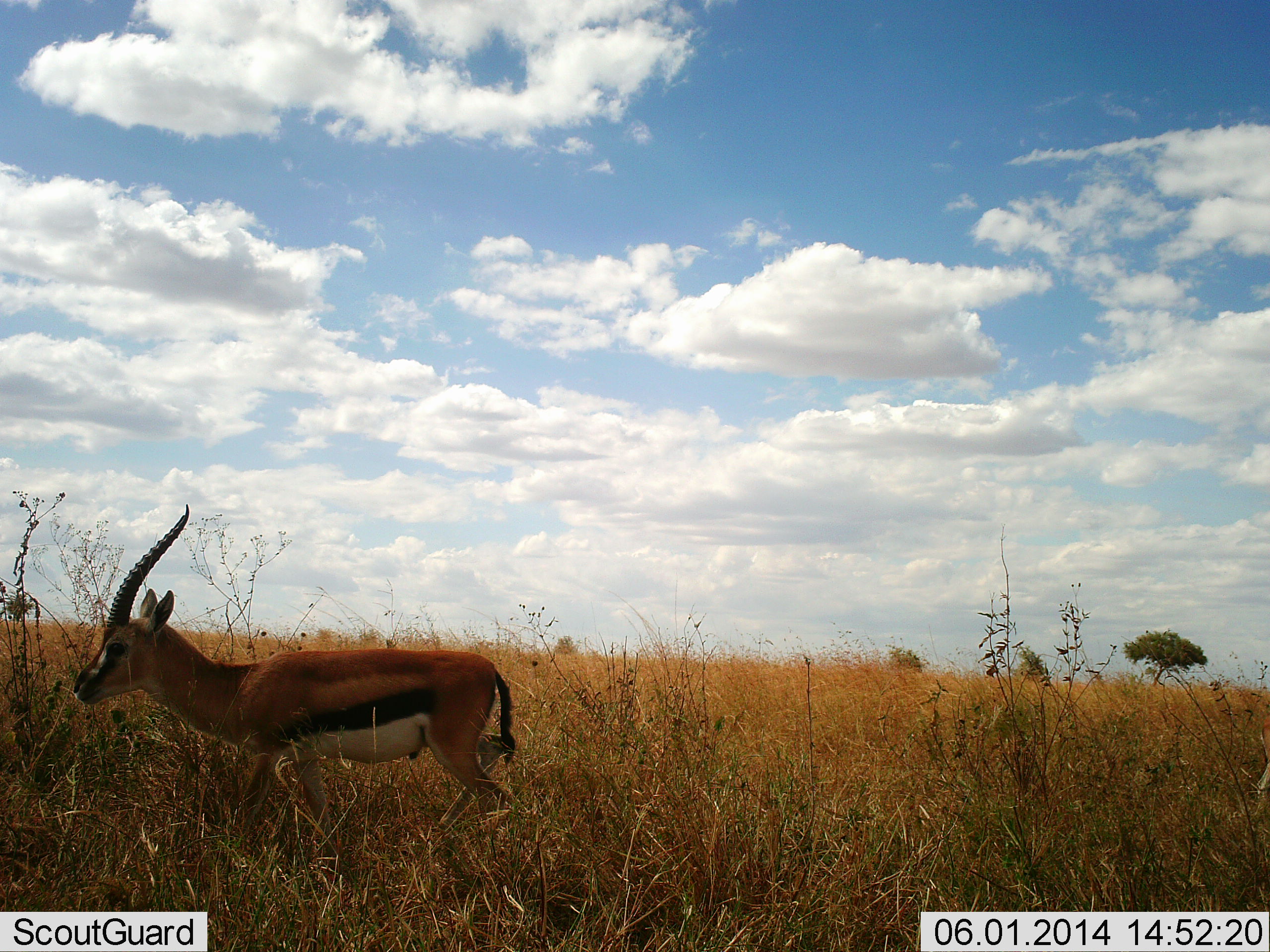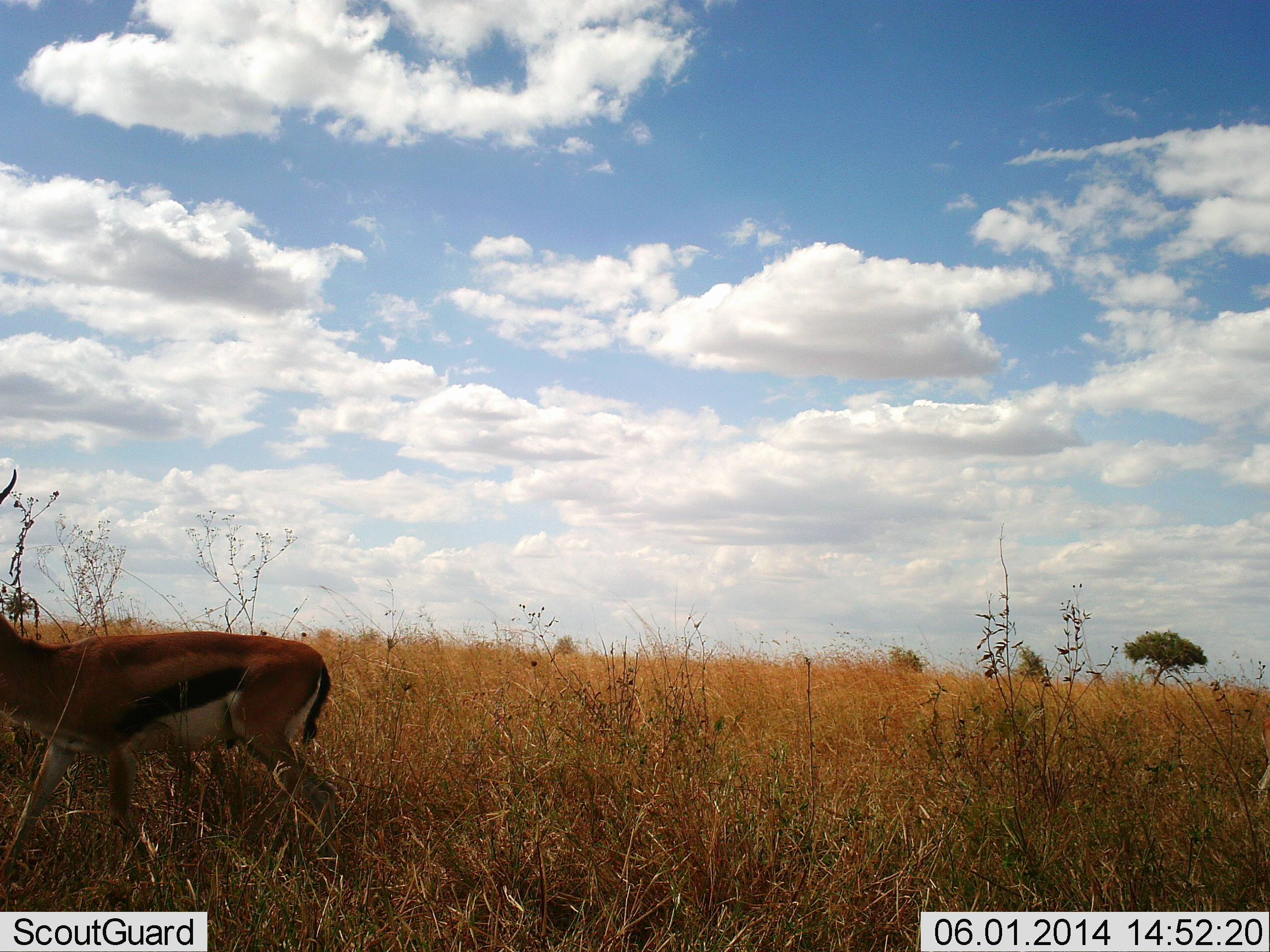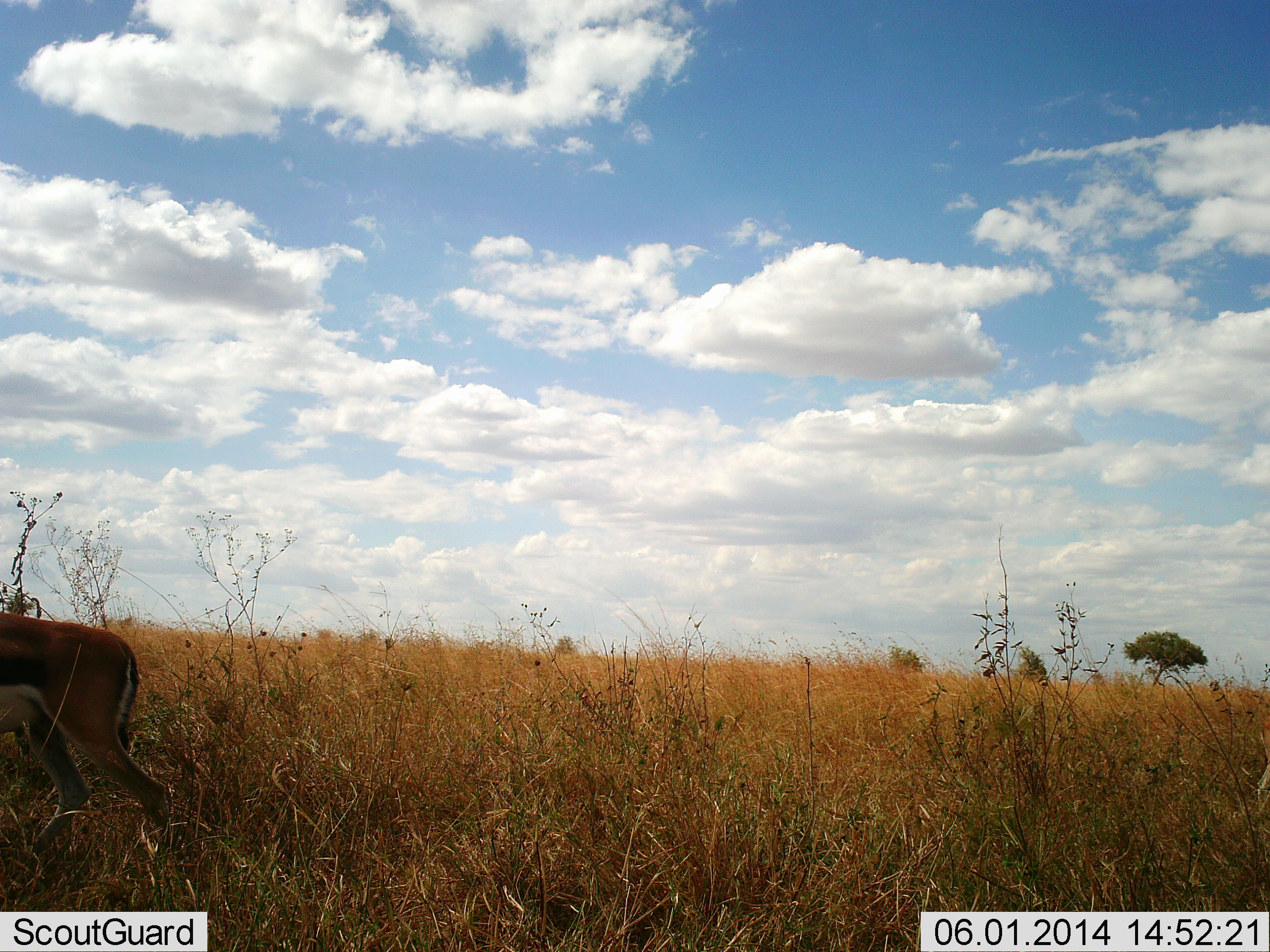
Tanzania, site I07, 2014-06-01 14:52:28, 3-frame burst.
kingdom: Animalia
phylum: Chordata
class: Mammalia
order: Artiodactyla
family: Bovidae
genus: Eudorcas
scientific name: Eudorcas thomsonii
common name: thomson's gazelle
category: gazellethomsons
Gazellethomsons (thomson's gazelle) (Eudorcas thomsonii), count 1. Behavior (volunteer vote fractions): standing 10%, resting 0%, moving 90%, interacting 0%. Young present (vote fraction): 0%. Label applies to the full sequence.